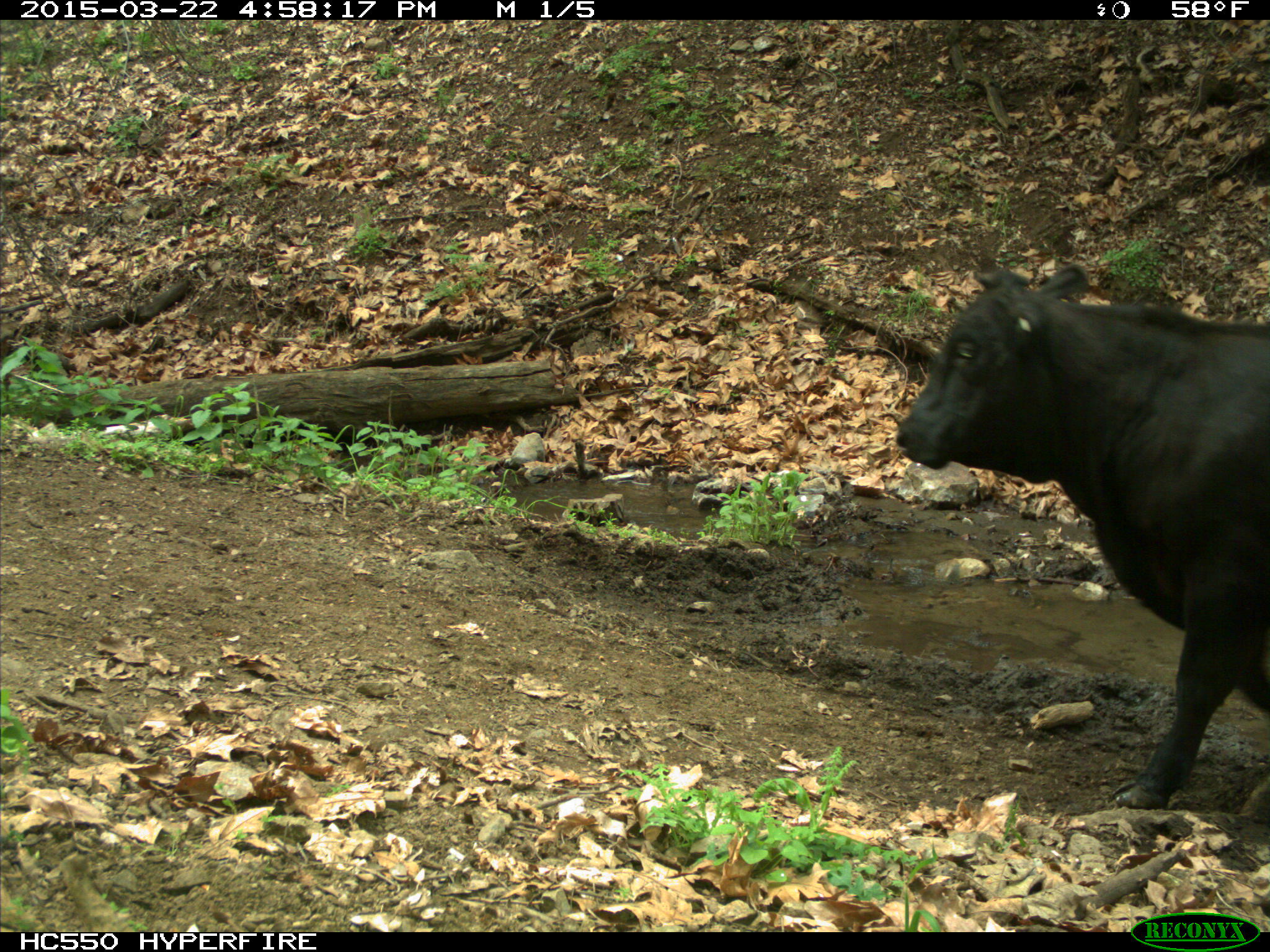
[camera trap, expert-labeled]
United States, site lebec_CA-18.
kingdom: Animalia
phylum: Chordata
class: Mammalia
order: Artiodactyla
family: Bovidae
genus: Bos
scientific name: Bos taurus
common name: domestic cow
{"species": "Bos taurus (domestic cow)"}